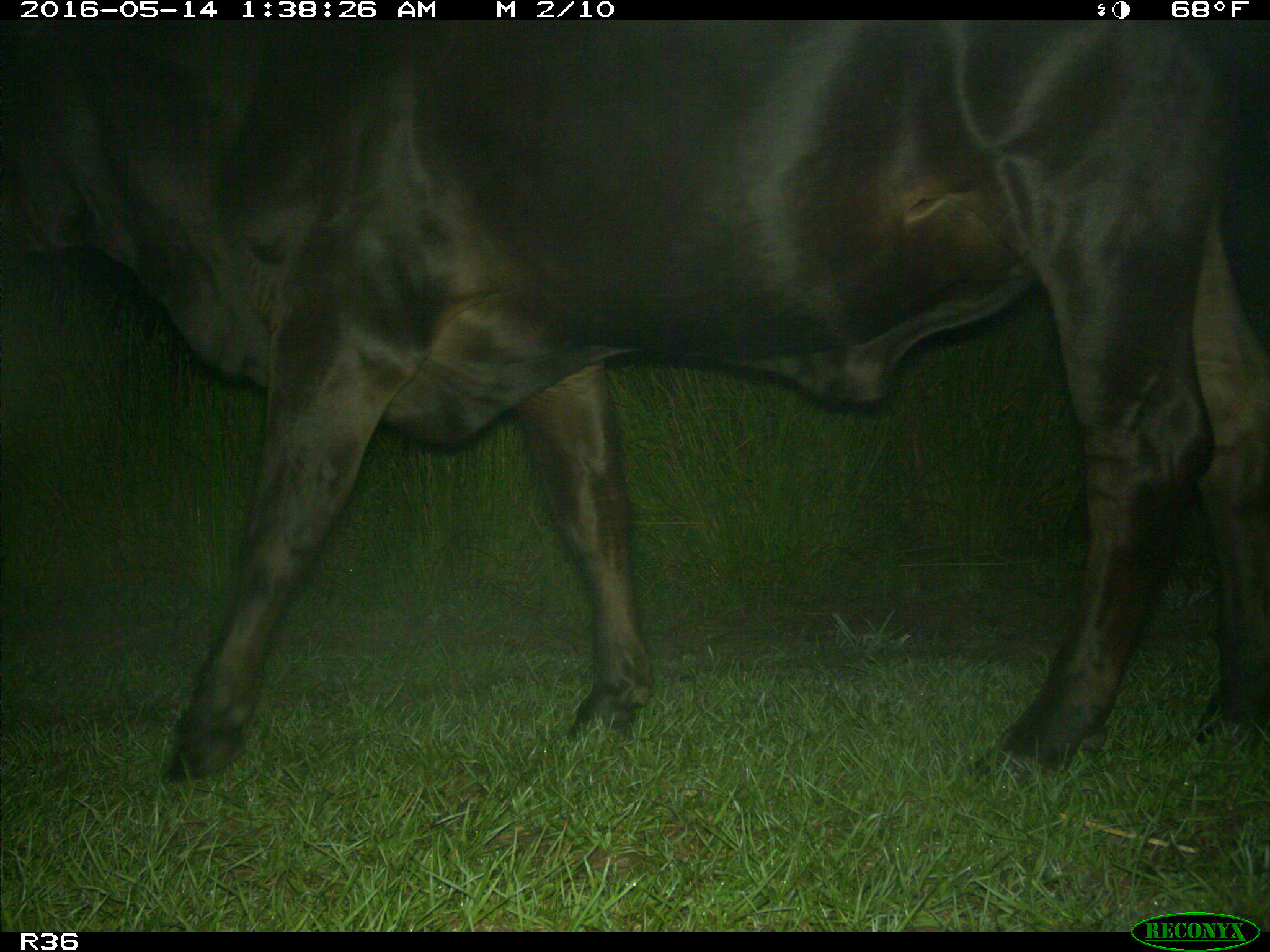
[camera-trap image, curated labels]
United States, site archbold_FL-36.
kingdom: Animalia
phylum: Chordata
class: Mammalia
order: Artiodactyla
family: Bovidae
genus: Bos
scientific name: Bos taurus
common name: domestic cow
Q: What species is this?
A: Bos taurus (domestic cow).